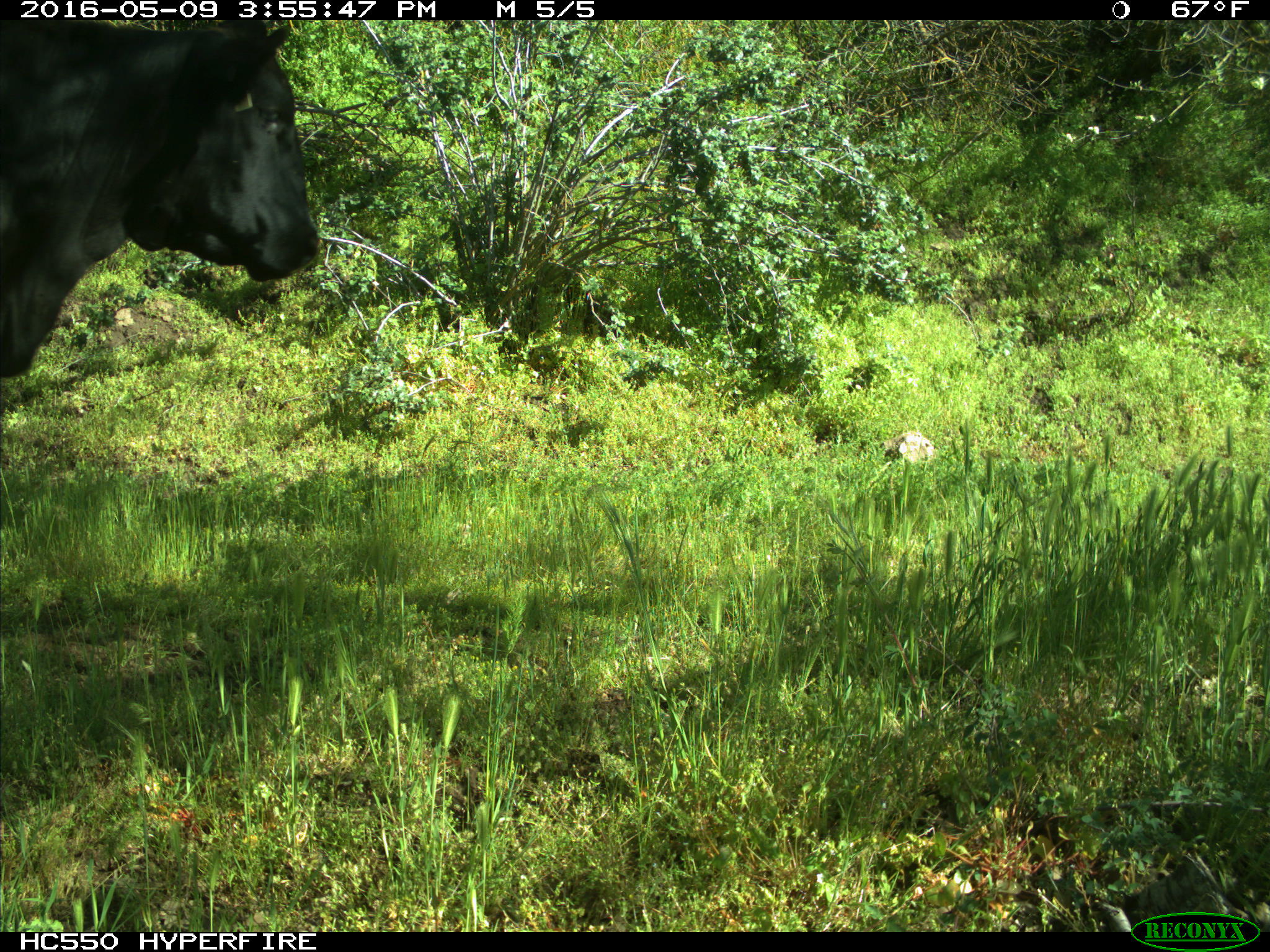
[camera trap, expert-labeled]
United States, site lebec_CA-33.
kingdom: Animalia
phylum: Chordata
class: Mammalia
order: Artiodactyla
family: Bovidae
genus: Bos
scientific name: Bos taurus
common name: domestic cow